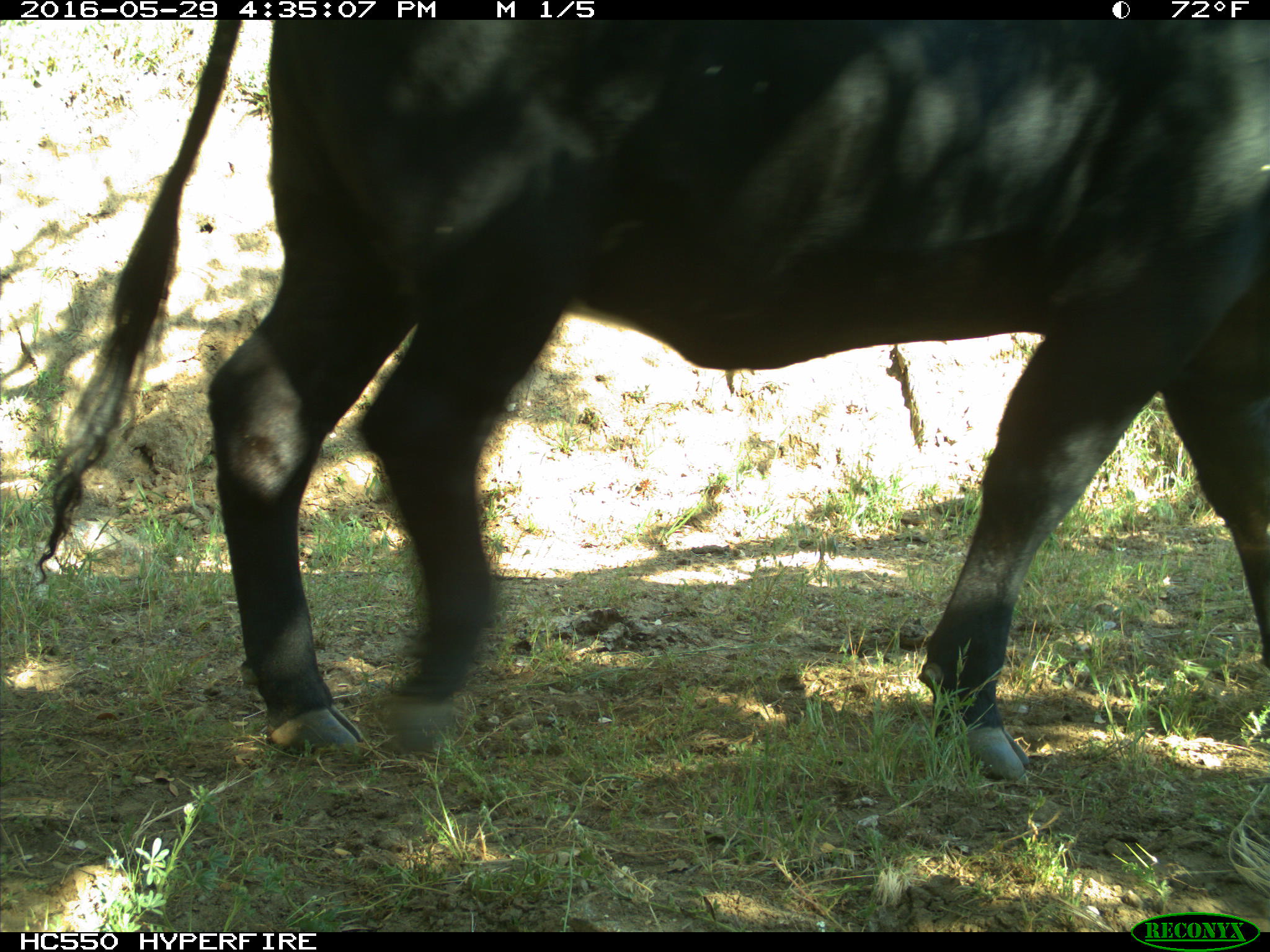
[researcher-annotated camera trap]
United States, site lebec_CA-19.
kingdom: Animalia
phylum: Chordata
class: Mammalia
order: Artiodactyla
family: Bovidae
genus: Bos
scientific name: Bos taurus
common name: domestic cow